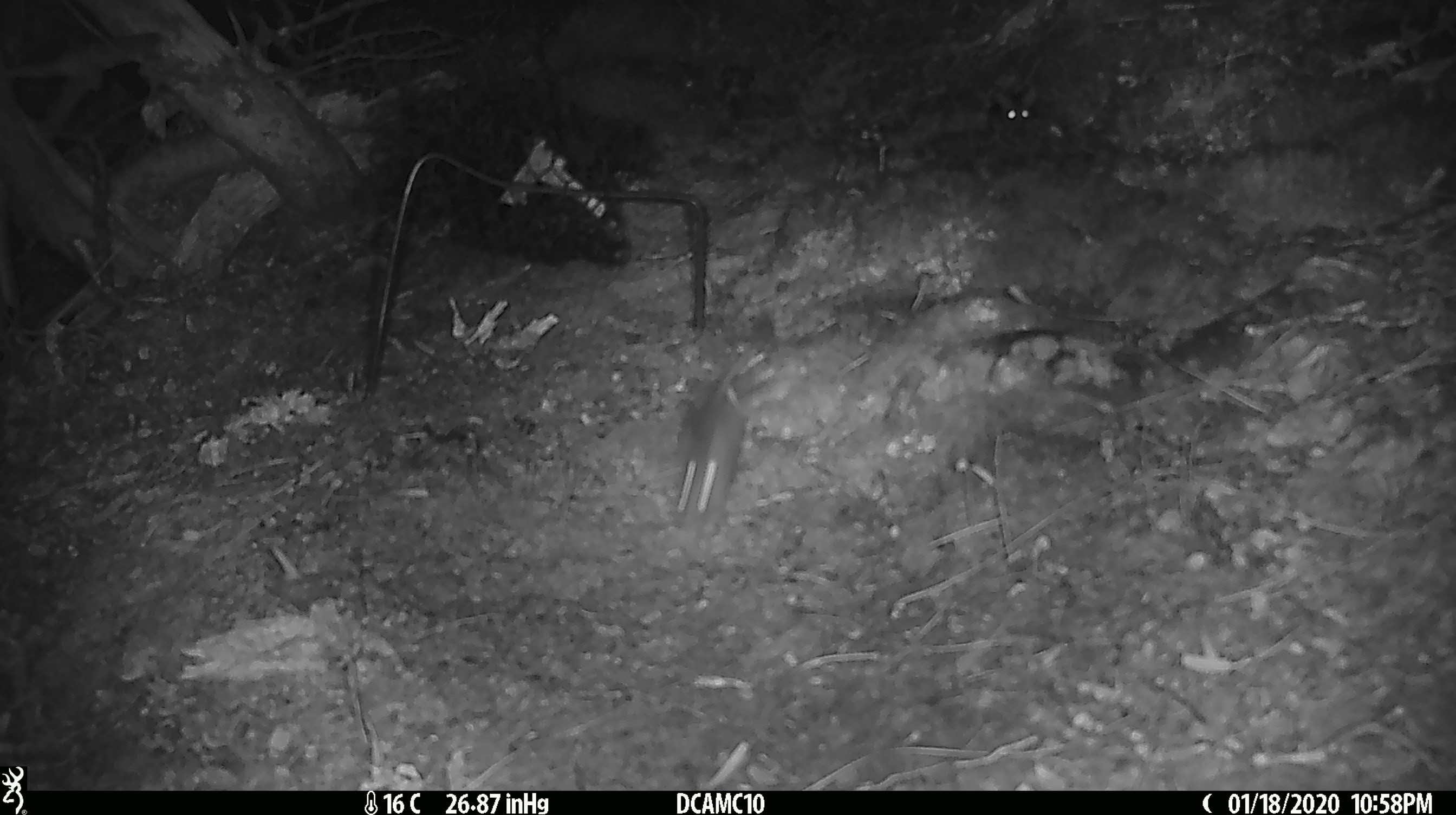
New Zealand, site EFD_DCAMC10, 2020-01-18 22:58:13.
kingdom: Animalia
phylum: Chordata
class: Mammalia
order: Rodentia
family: Muridae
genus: Mus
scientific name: Mus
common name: mouse